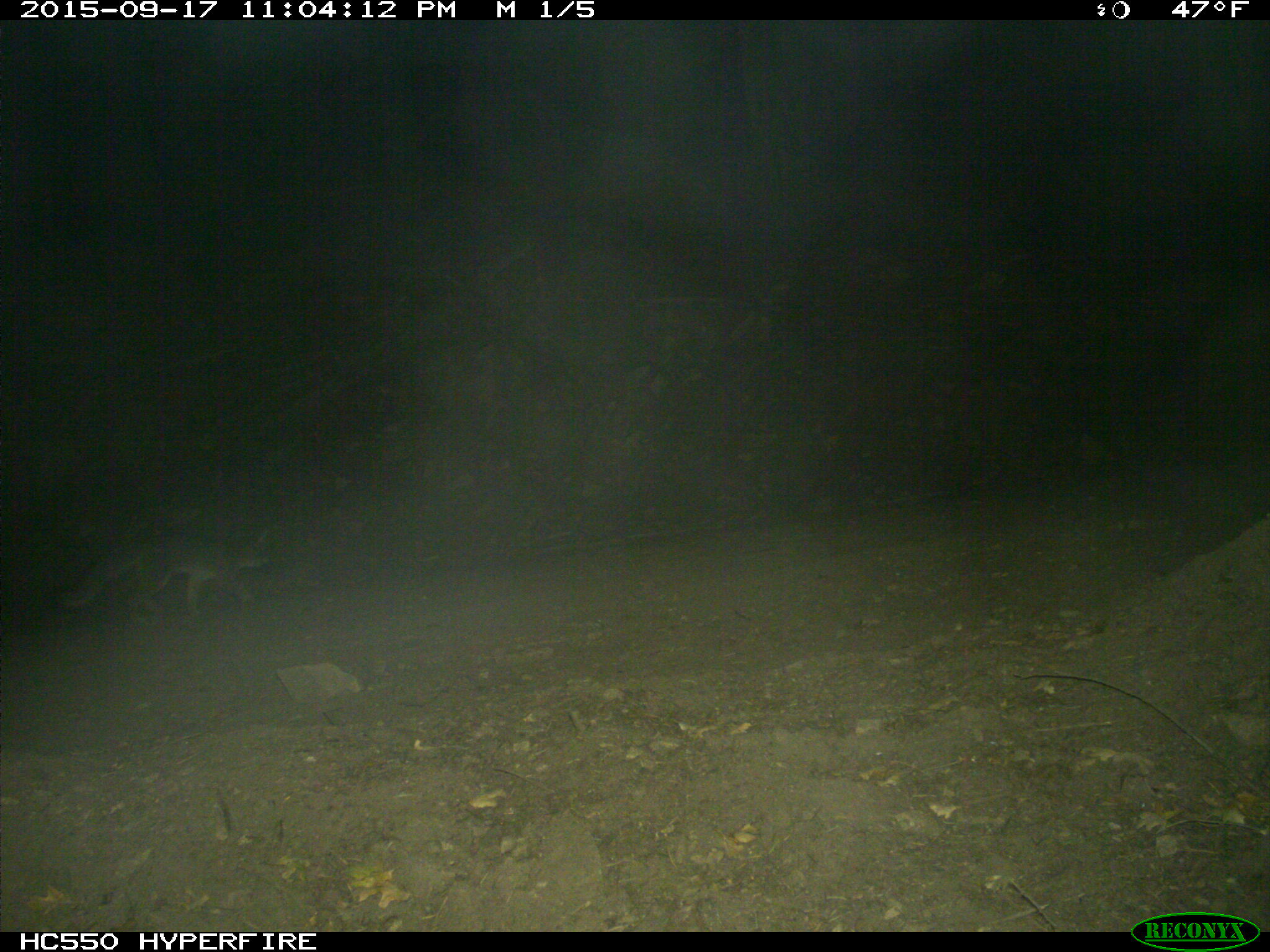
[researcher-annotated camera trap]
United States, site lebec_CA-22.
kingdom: Animalia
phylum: Chordata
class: Mammalia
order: Carnivora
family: Canidae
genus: Urocyon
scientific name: Urocyon cinereoargenteus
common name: gray fox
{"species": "Urocyon cinereoargenteus (gray fox)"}